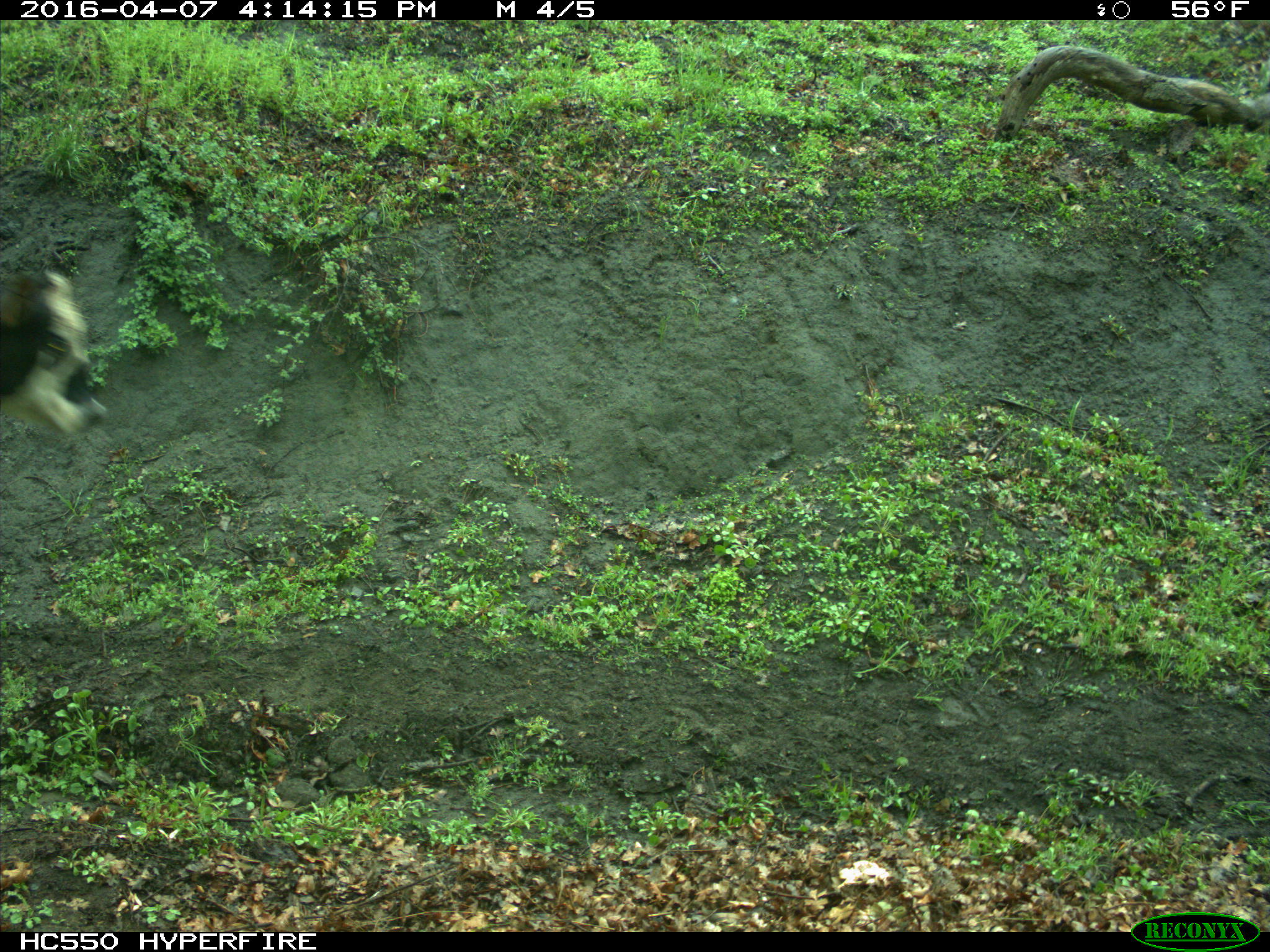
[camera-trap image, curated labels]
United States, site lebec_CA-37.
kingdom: Animalia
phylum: Chordata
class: Mammalia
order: Artiodactyla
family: Bovidae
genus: Bos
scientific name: Bos taurus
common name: domestic cow